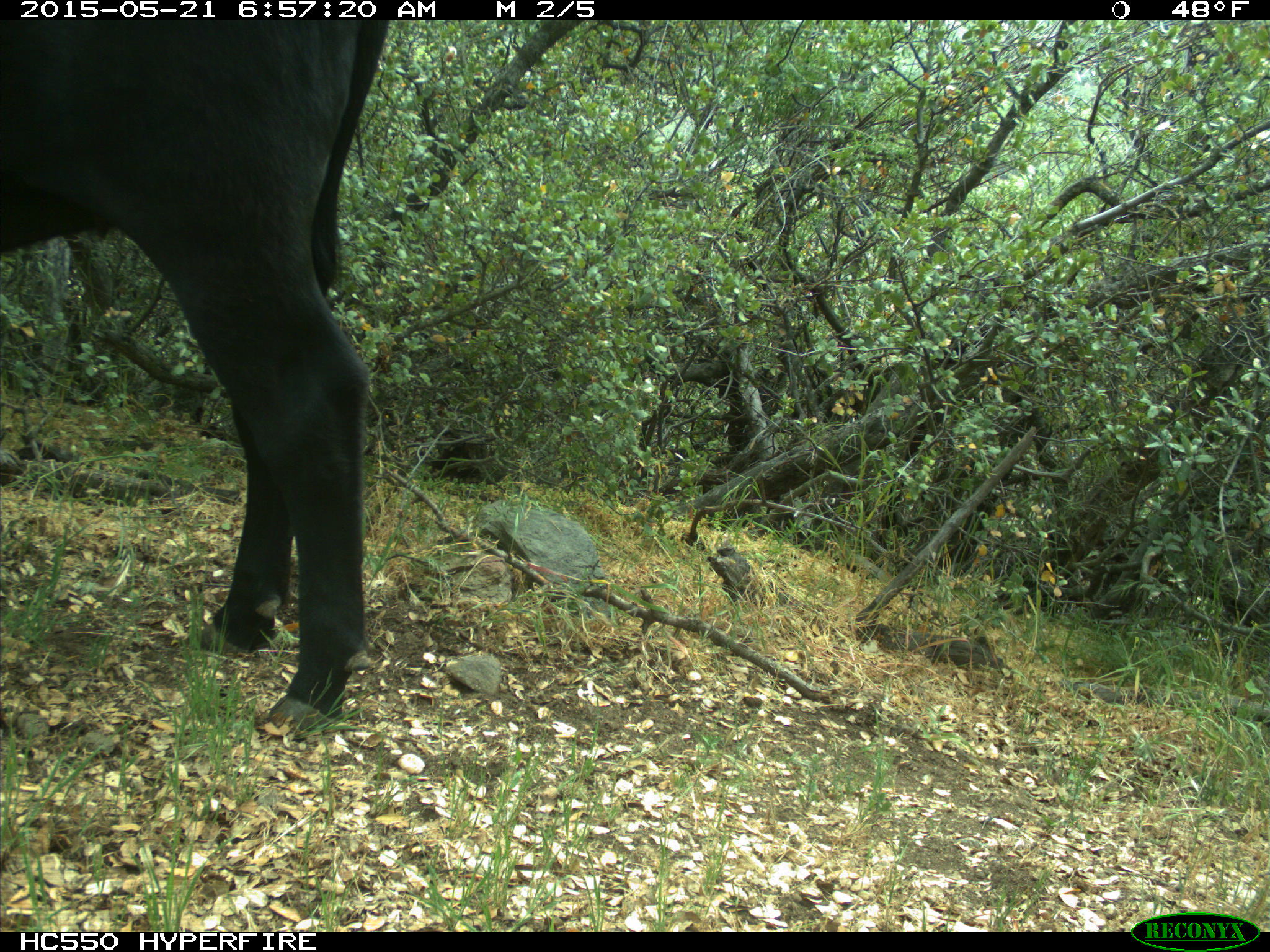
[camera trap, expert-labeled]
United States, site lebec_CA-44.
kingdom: Animalia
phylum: Chordata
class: Mammalia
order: Artiodactyla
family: Bovidae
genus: Bos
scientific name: Bos taurus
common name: domestic cow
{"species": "Bos taurus (domestic cow)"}